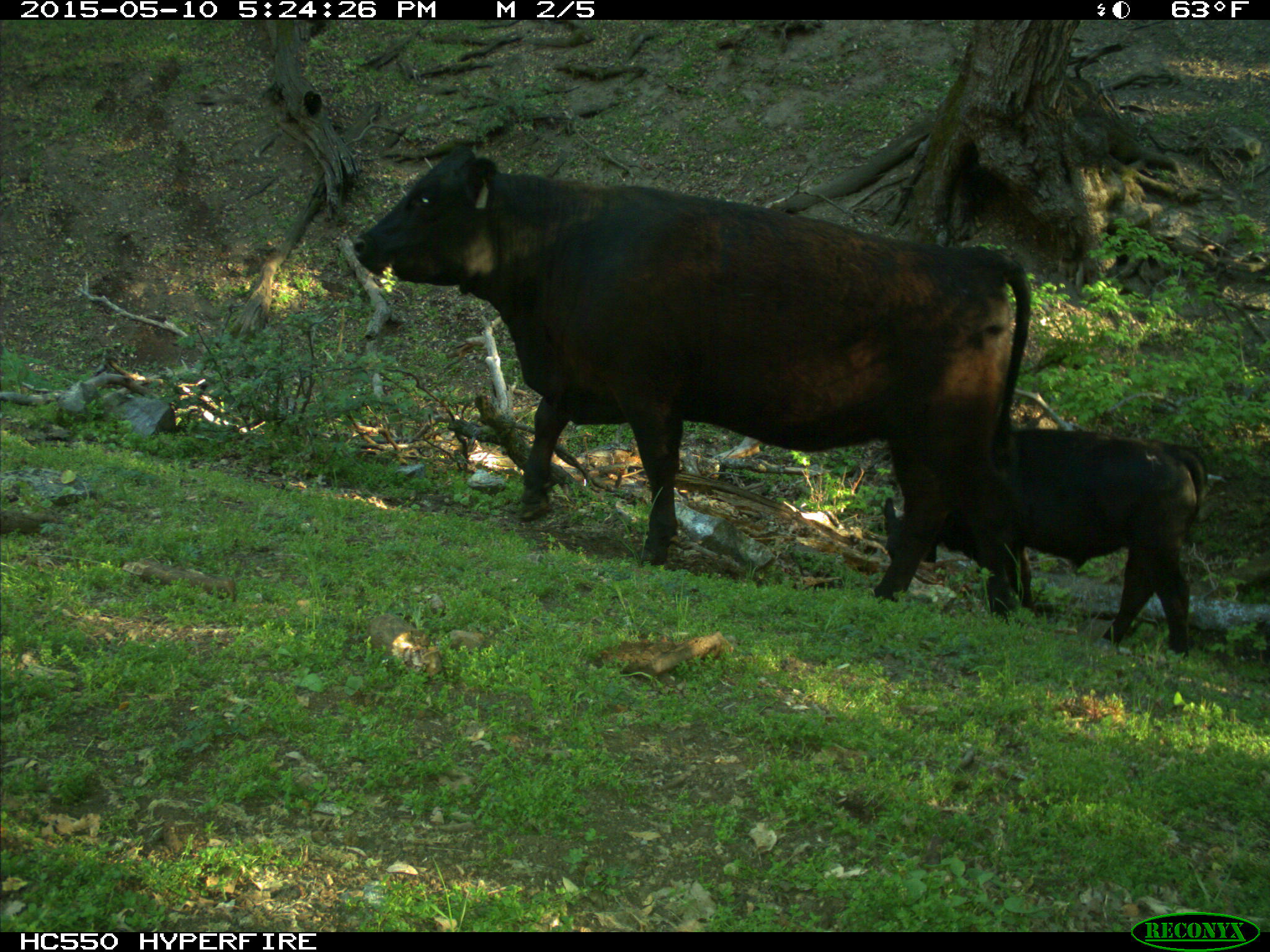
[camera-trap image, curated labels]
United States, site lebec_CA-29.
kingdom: Animalia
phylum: Chordata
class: Mammalia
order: Artiodactyla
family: Bovidae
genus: Bos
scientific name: Bos taurus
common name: domestic cow